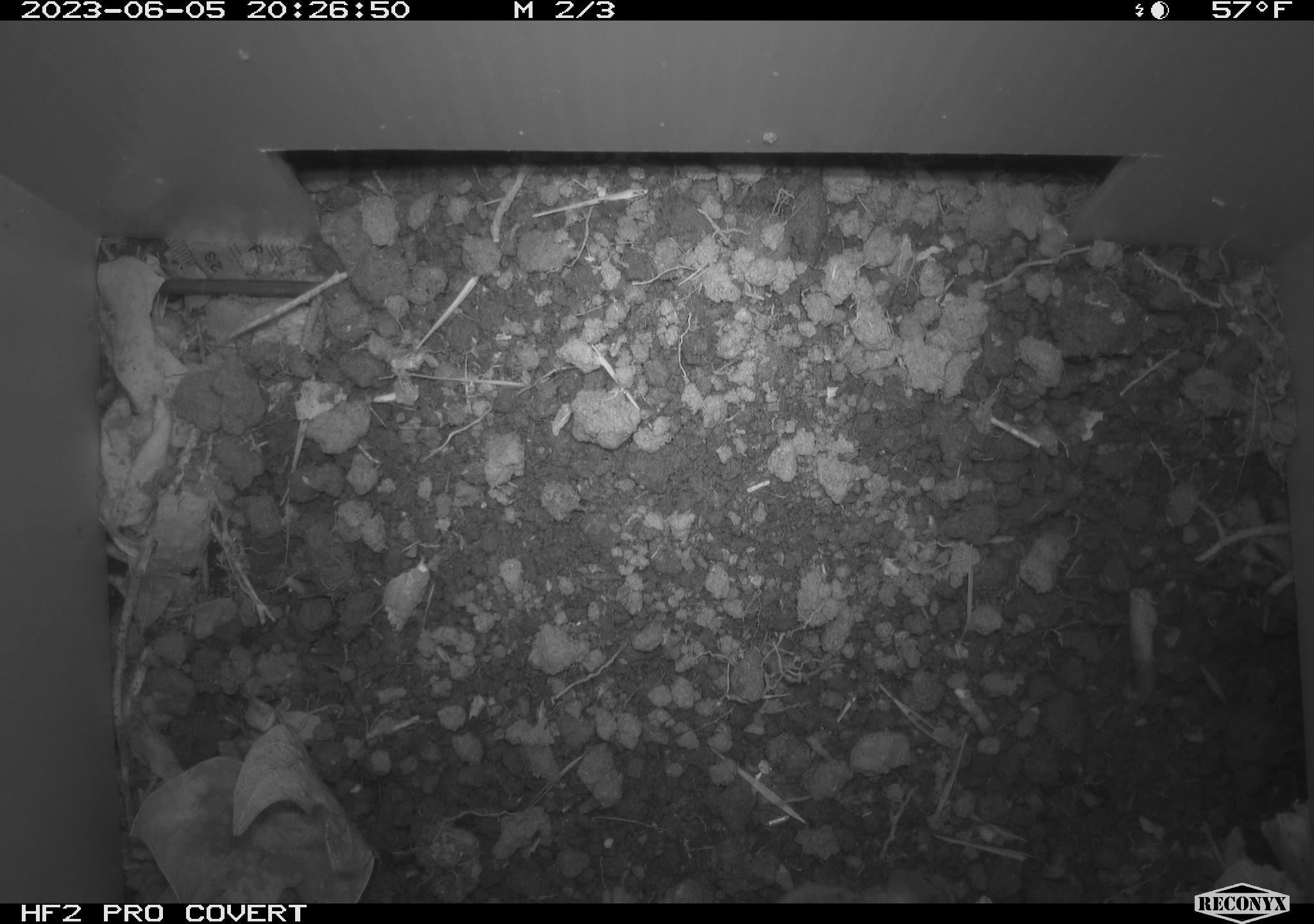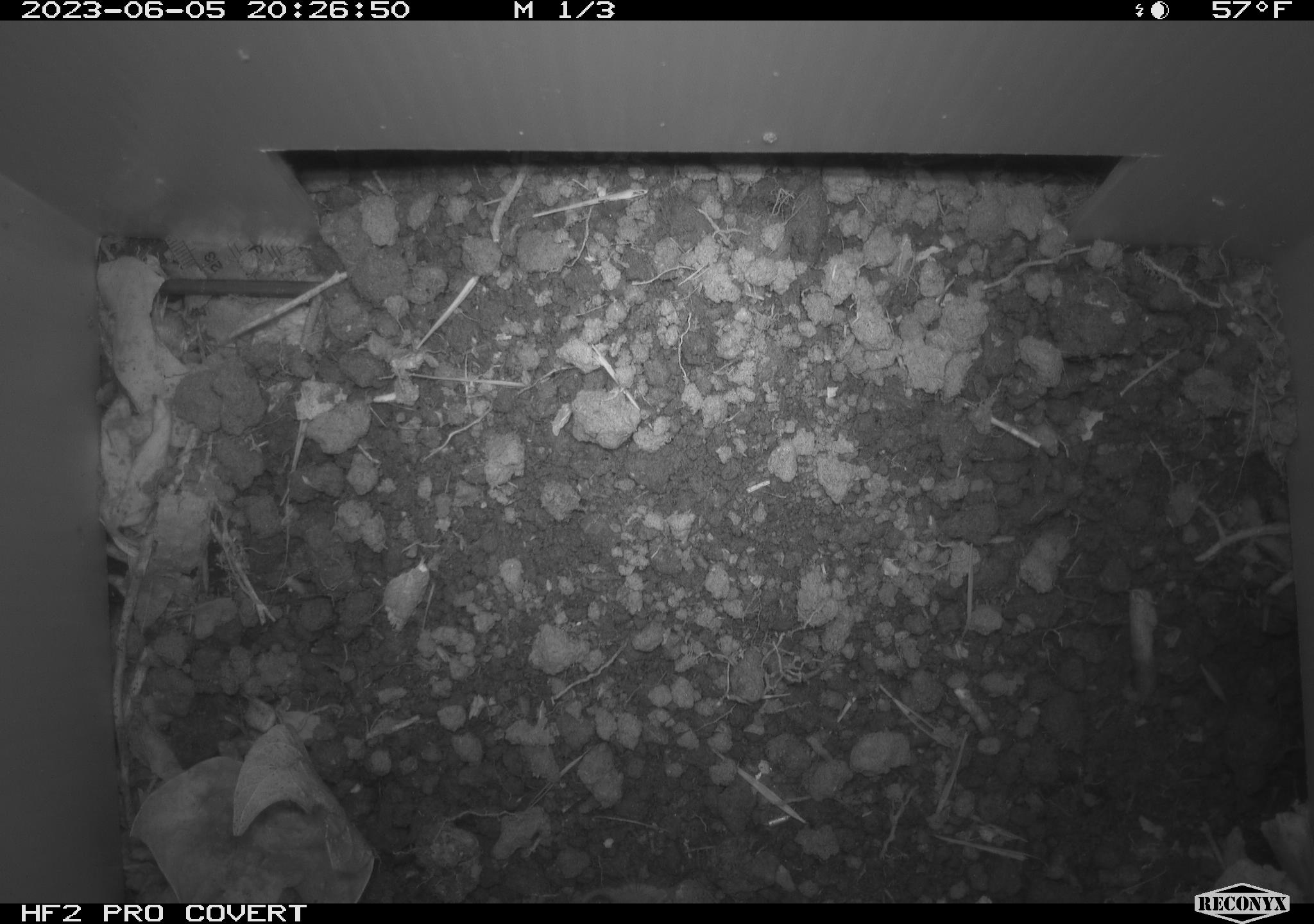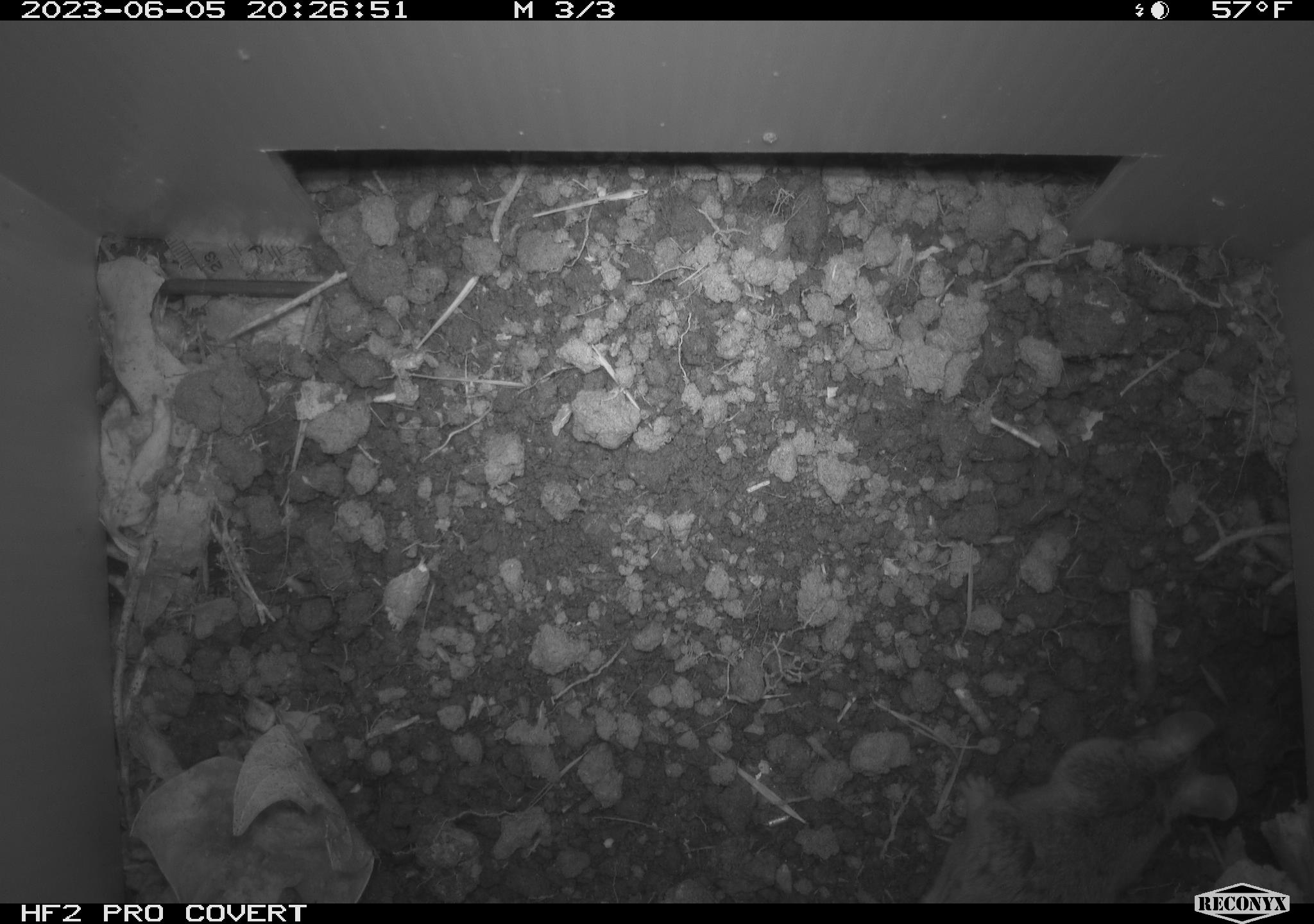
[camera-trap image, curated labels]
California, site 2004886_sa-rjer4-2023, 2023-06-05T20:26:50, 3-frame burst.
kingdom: Animalia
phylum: Chordata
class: Mammalia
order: Rodentia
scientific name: Rodentia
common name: mouse species